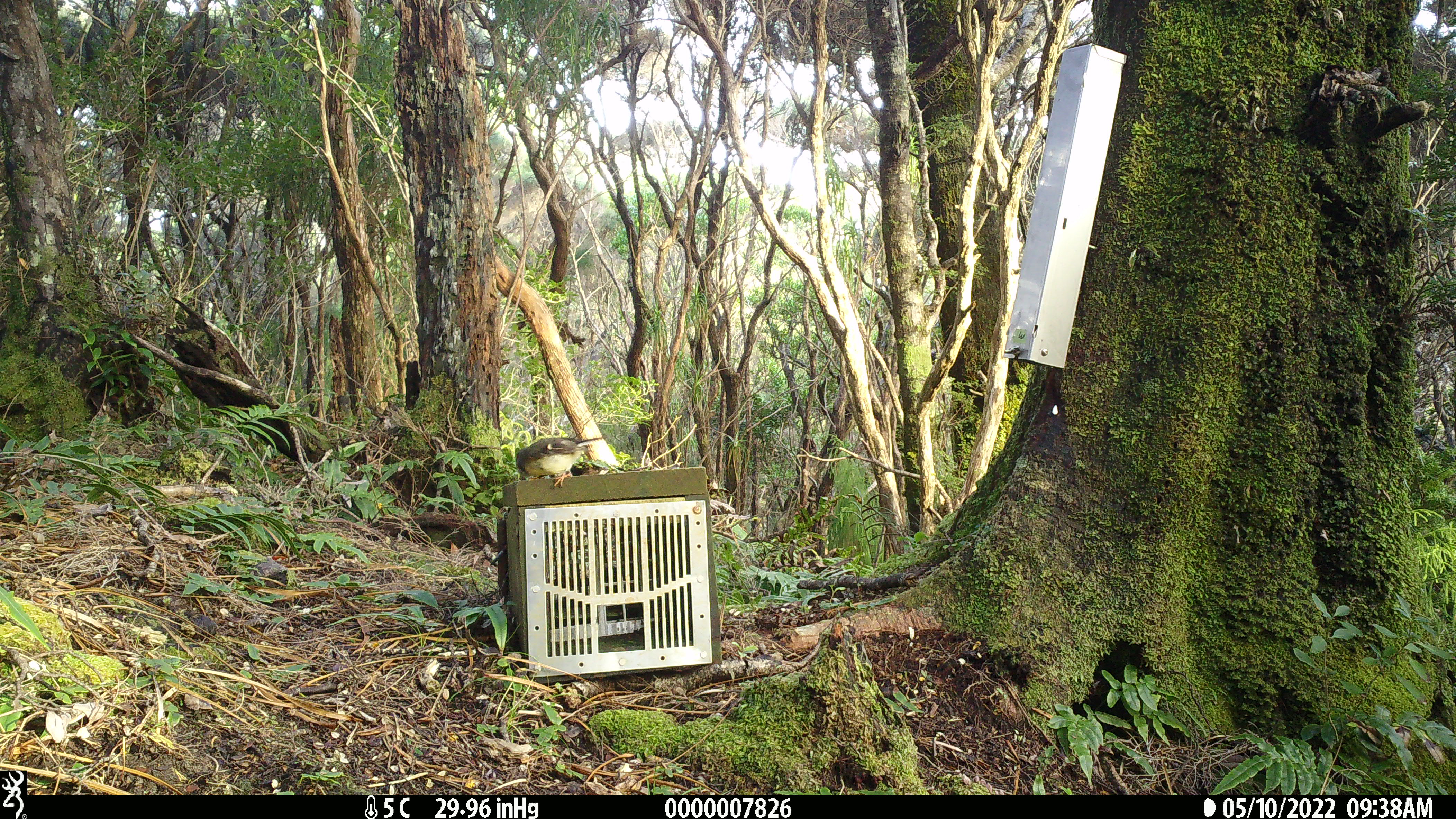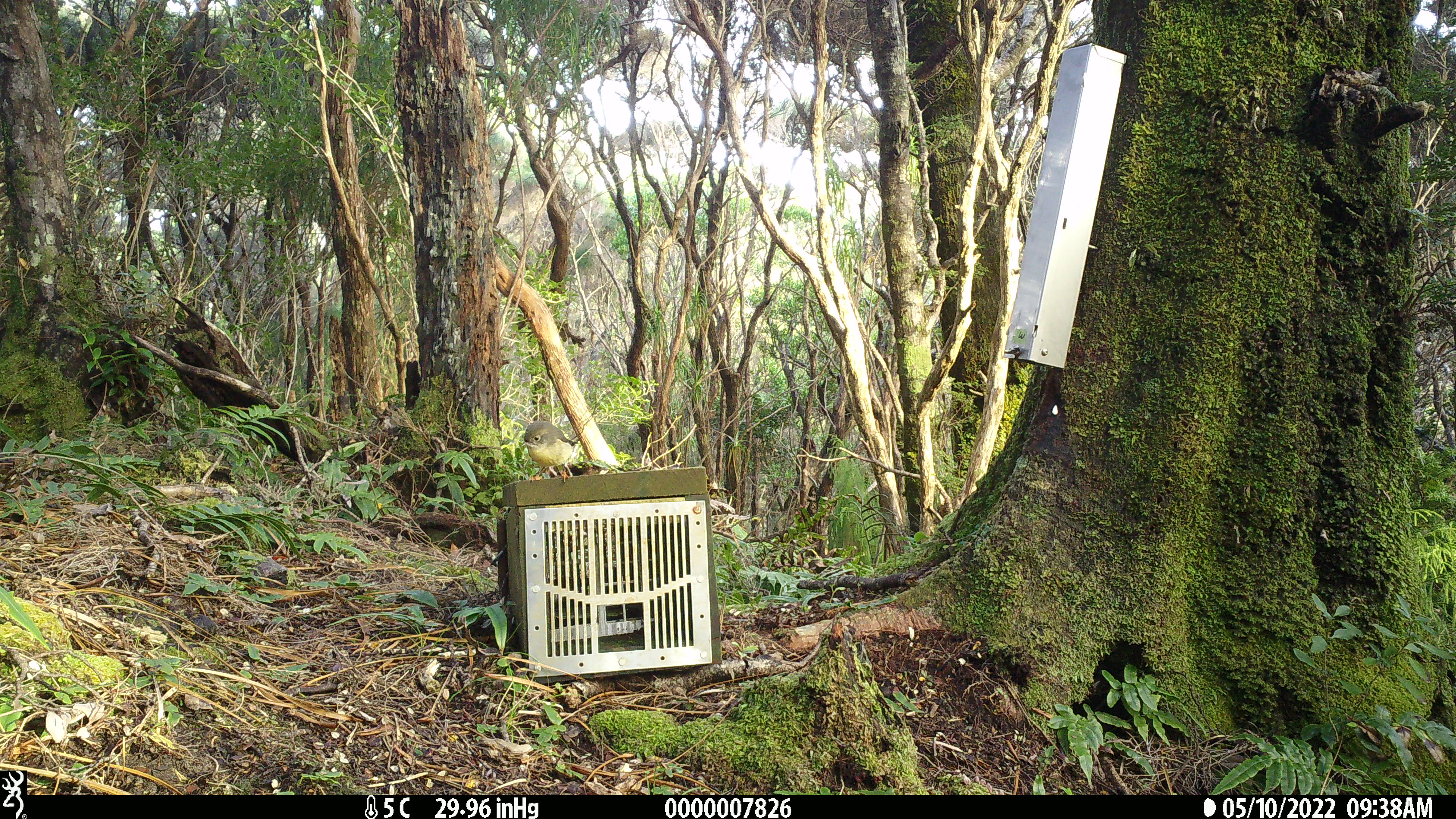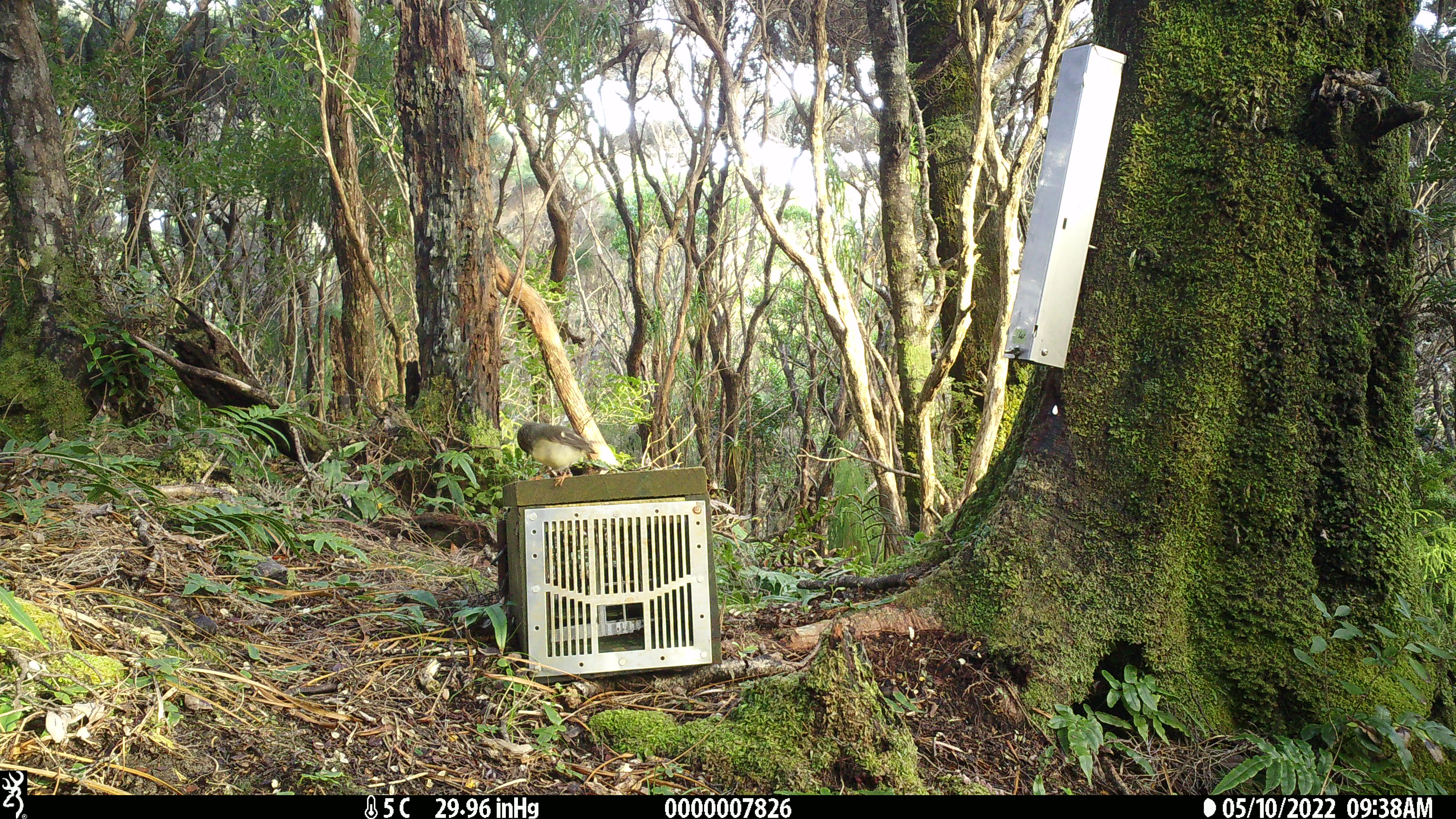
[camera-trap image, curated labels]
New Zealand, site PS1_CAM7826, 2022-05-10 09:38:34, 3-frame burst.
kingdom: Animalia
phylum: Chordata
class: Aves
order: Passeriformes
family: Petroicidae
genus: Petroica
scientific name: Petroica macrocephala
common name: tomtit